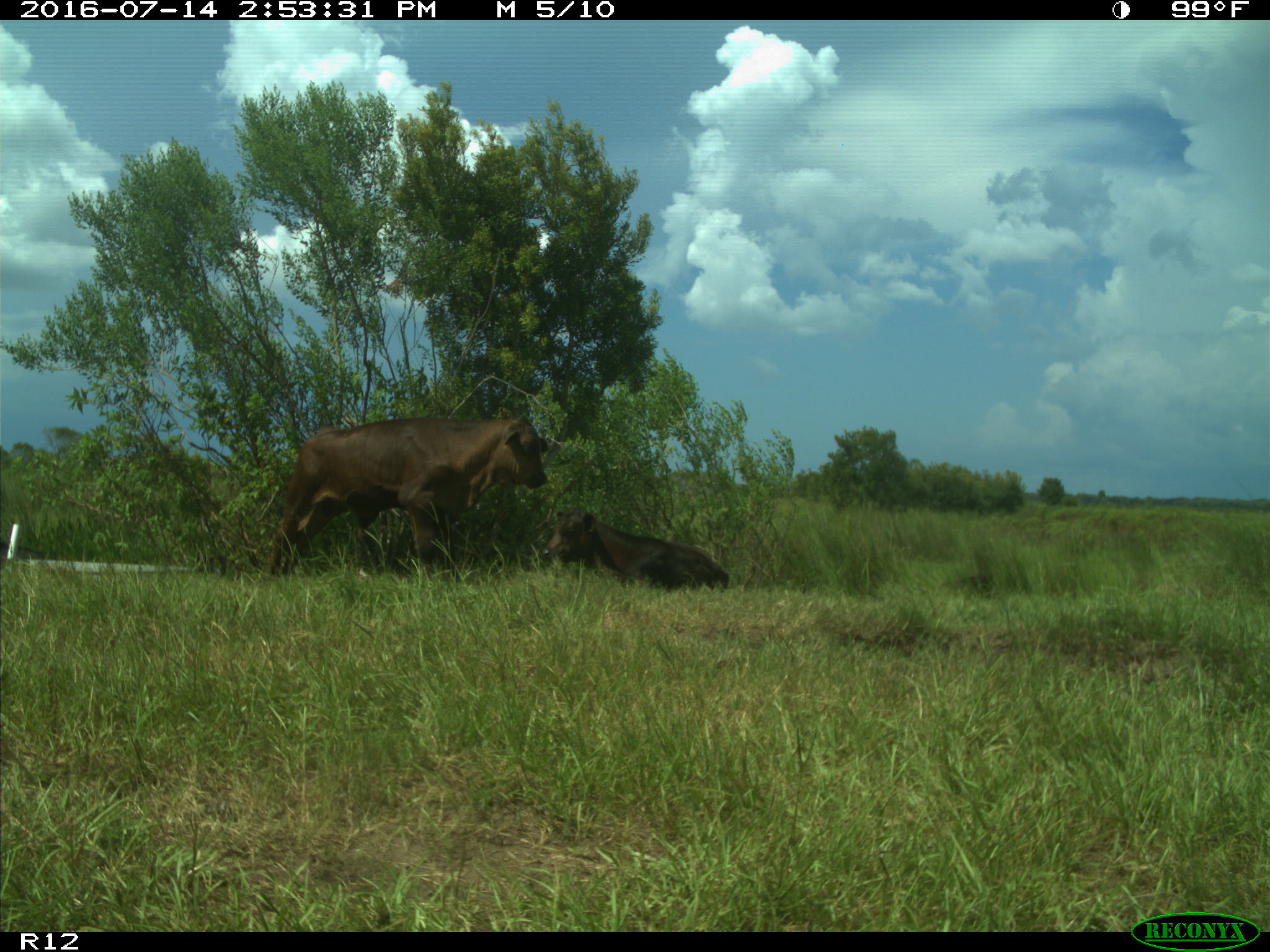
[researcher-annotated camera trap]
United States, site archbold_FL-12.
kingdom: Animalia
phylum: Chordata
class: Mammalia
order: Artiodactyla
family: Bovidae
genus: Bos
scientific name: Bos taurus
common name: domestic cow